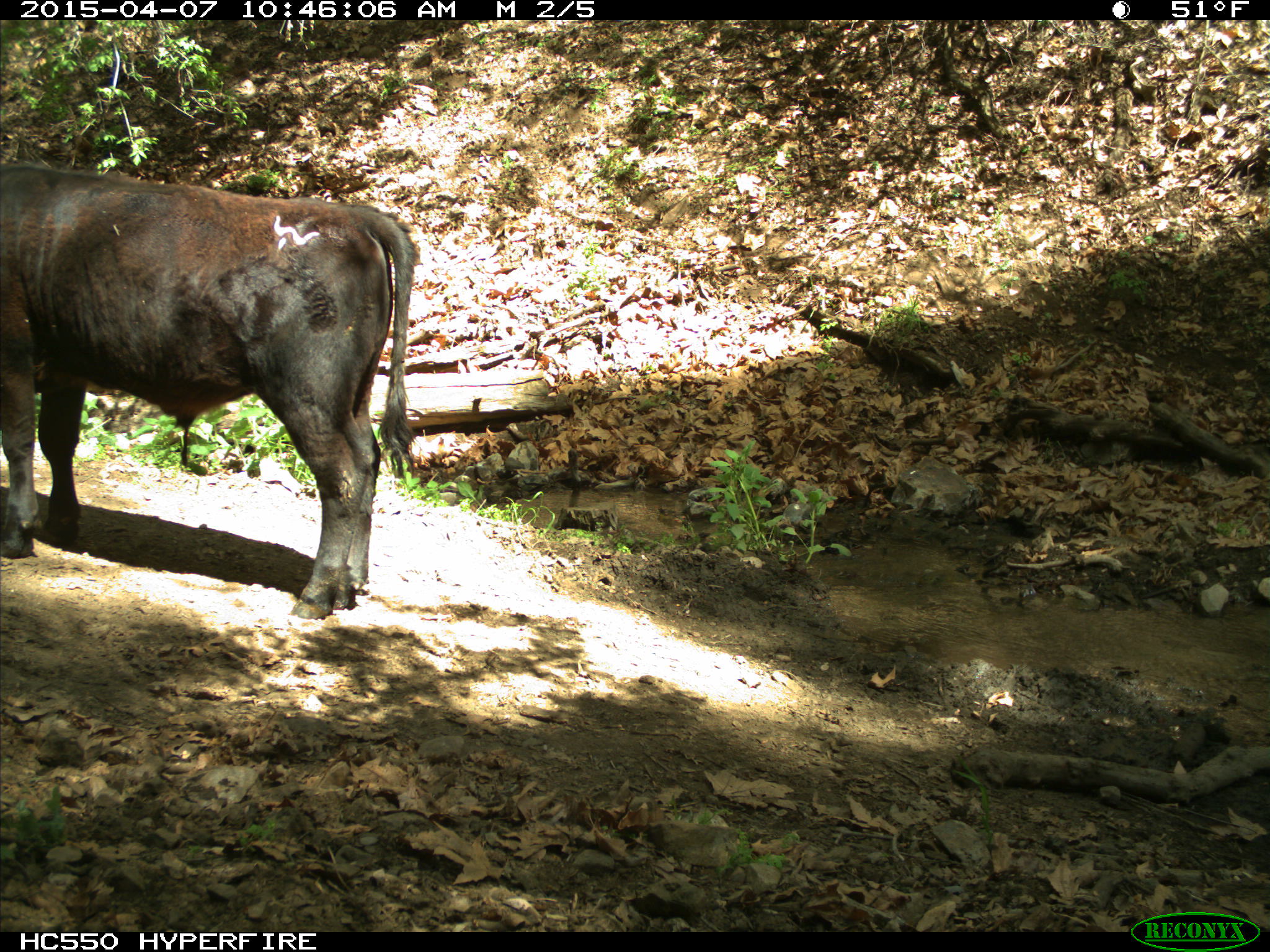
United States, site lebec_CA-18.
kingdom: Animalia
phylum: Chordata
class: Mammalia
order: Artiodactyla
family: Bovidae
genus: Bos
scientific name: Bos taurus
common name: domestic cow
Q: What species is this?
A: Bos taurus (domestic cow).